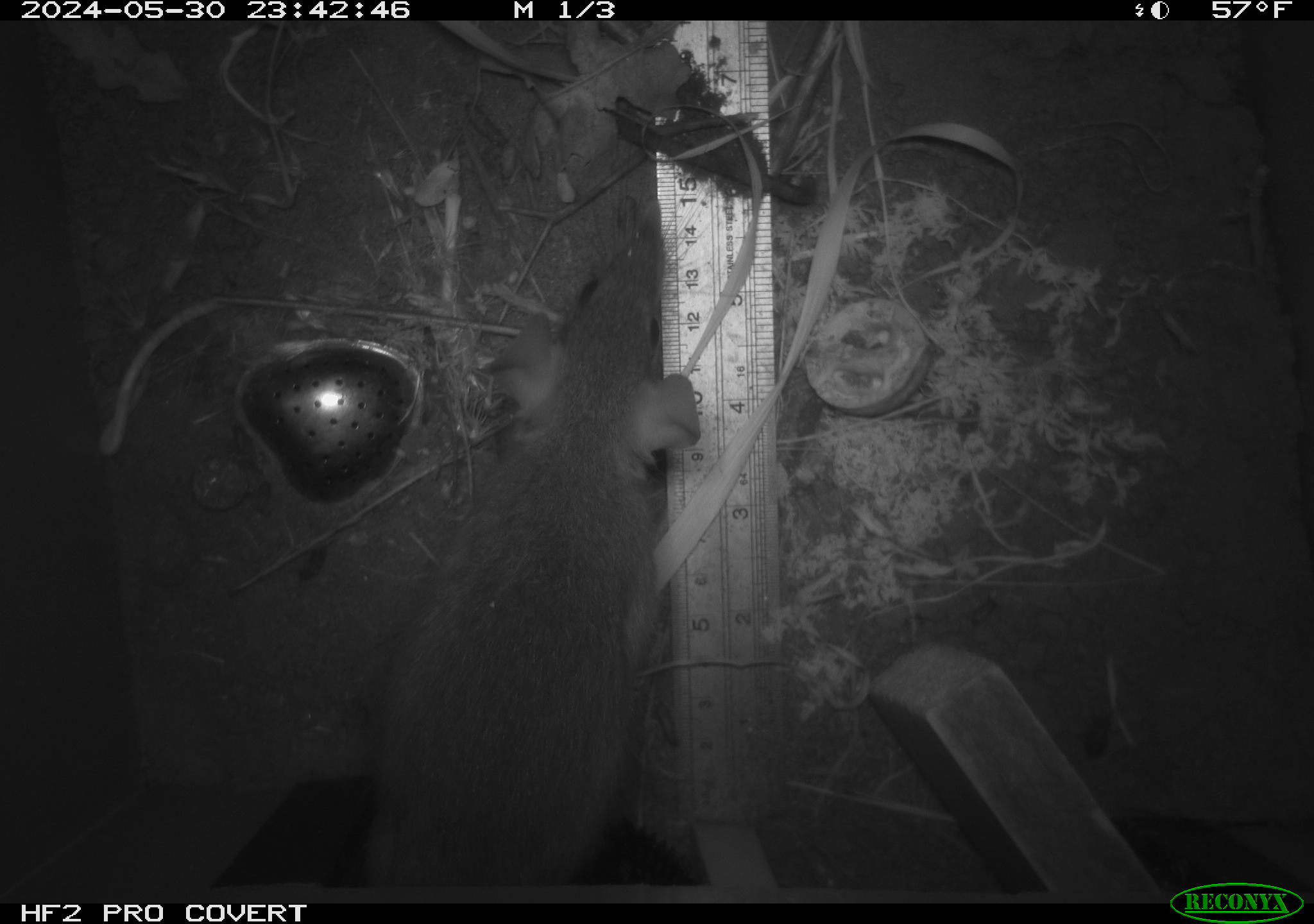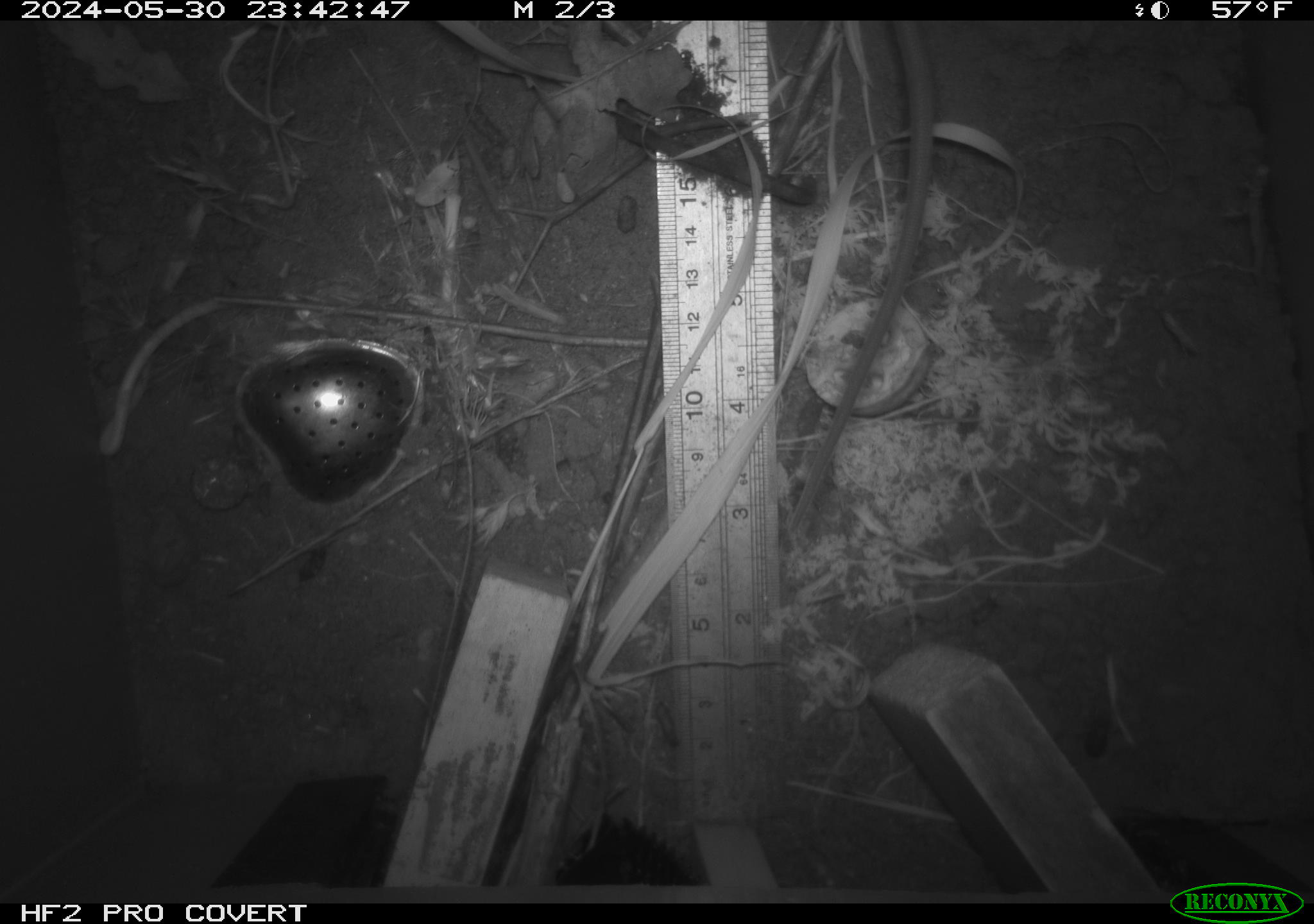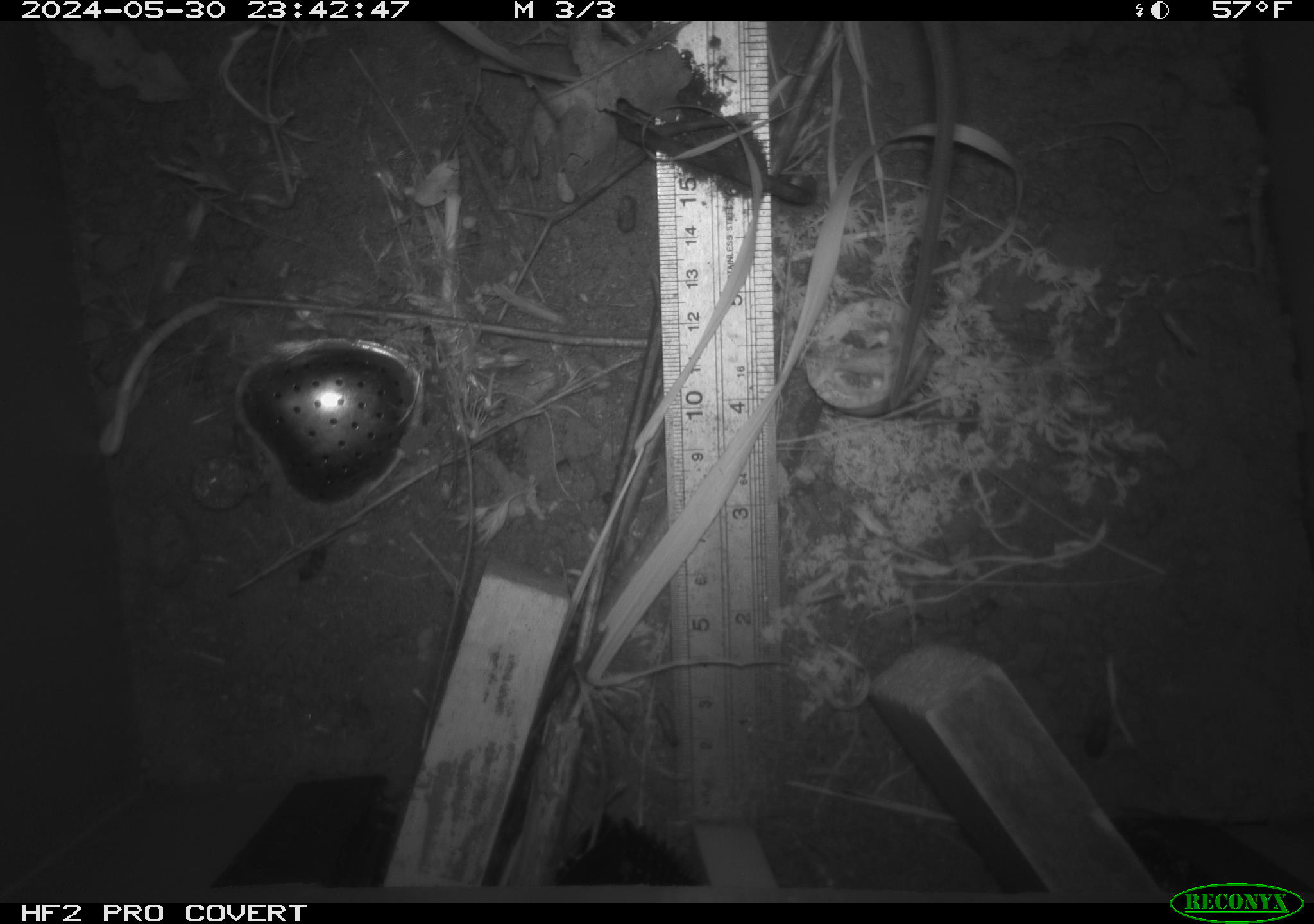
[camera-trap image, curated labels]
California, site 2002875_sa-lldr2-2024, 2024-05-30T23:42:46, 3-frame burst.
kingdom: Animalia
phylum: Chordata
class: Mammalia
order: Rodentia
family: Muridae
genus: Rattus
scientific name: Rattus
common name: rat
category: rattus species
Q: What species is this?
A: Rattus species (rat) (Rattus).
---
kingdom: Animalia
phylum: Chordata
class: Mammalia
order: Rodentia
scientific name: Rodentia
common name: rodent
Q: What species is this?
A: Rodent (Rodentia).